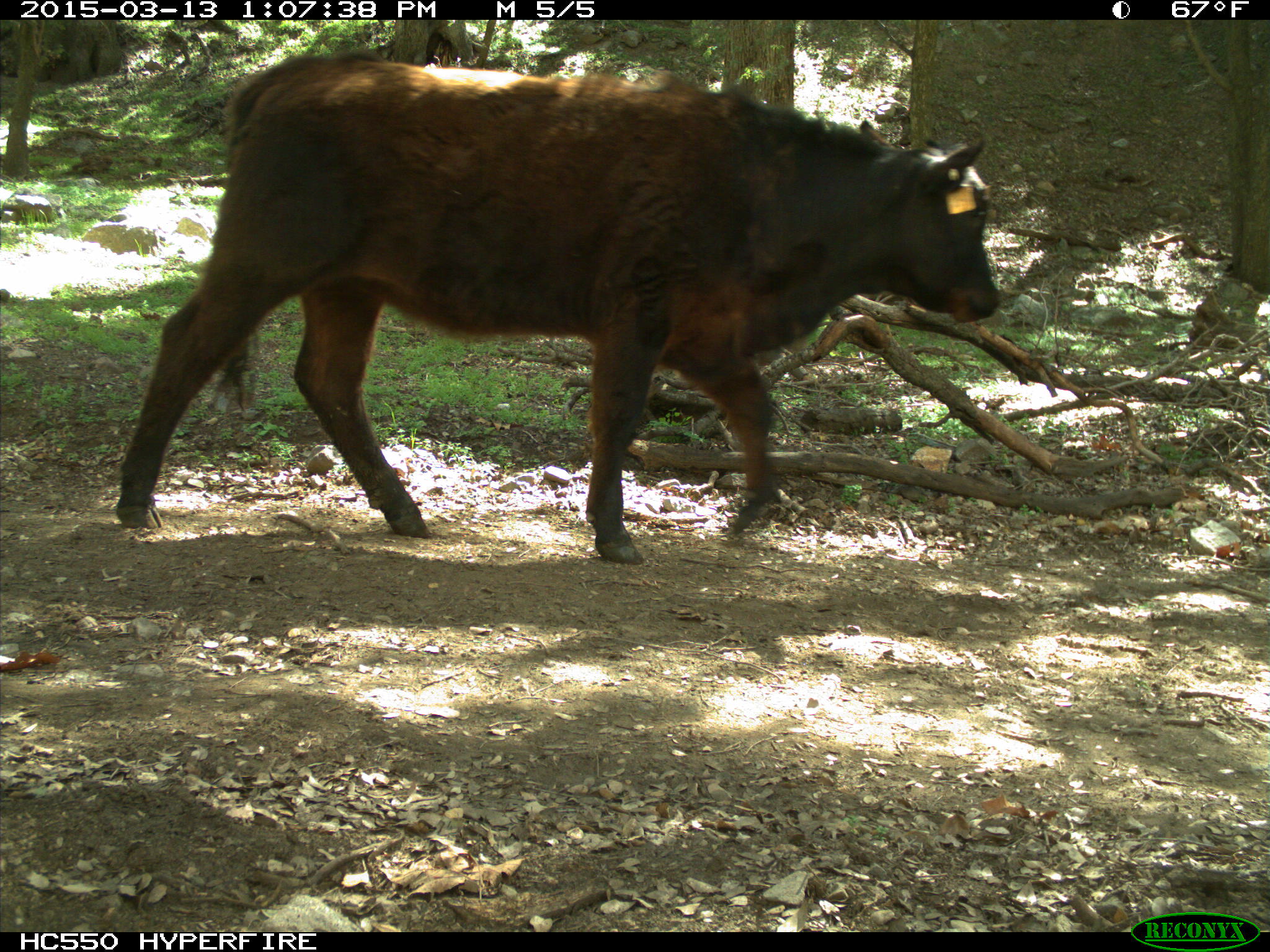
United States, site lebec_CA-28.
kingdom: Animalia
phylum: Chordata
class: Mammalia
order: Artiodactyla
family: Bovidae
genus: Bos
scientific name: Bos taurus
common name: domestic cow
Bos taurus (domestic cow).